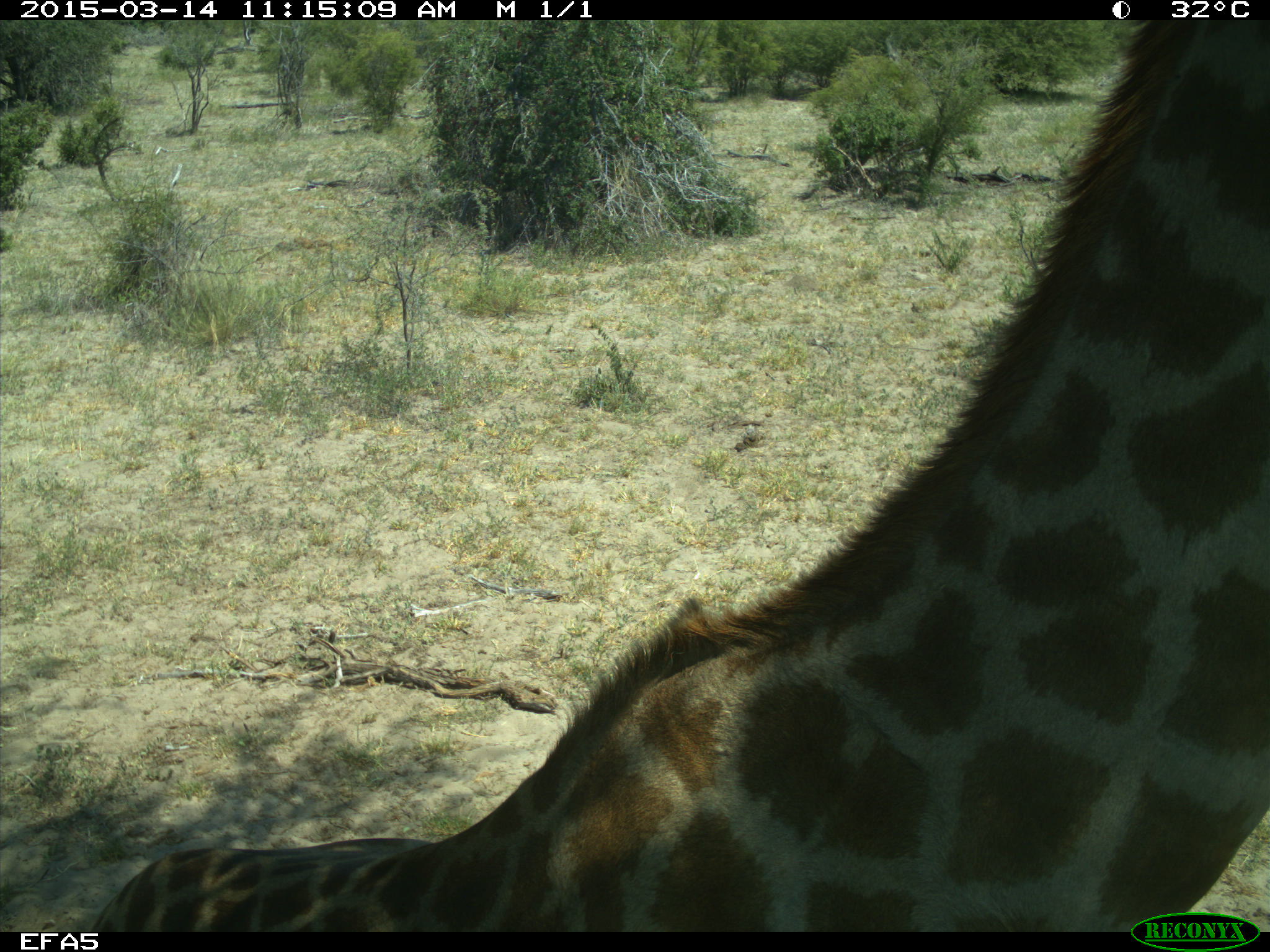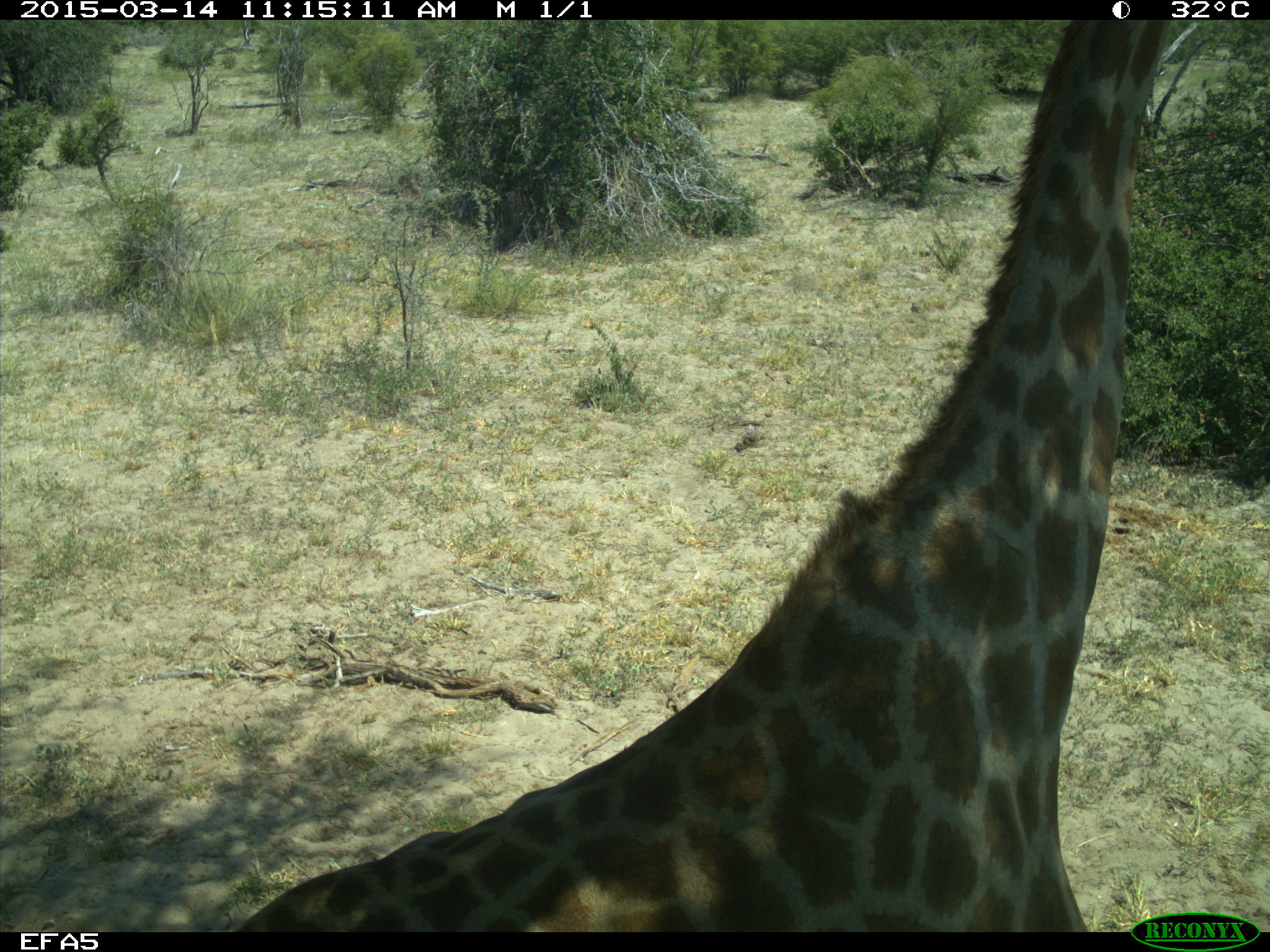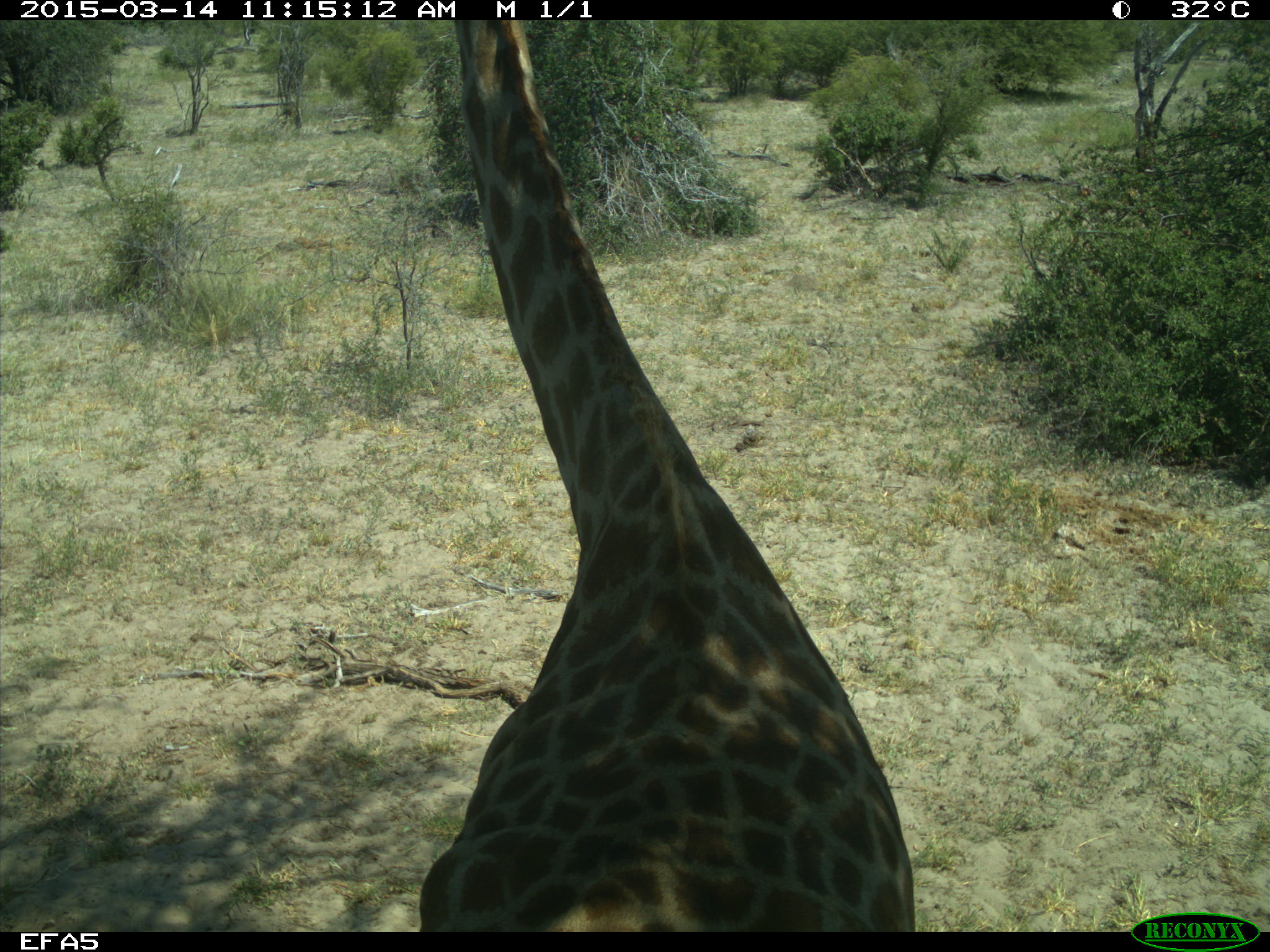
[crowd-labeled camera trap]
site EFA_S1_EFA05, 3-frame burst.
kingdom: Animalia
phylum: Chordata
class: Mammalia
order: Artiodactyla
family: Giraffidae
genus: Giraffa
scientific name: Giraffa camelopardalis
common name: giraffe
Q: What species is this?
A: Giraffe (Giraffa camelopardalis).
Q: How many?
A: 1.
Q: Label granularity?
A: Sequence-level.